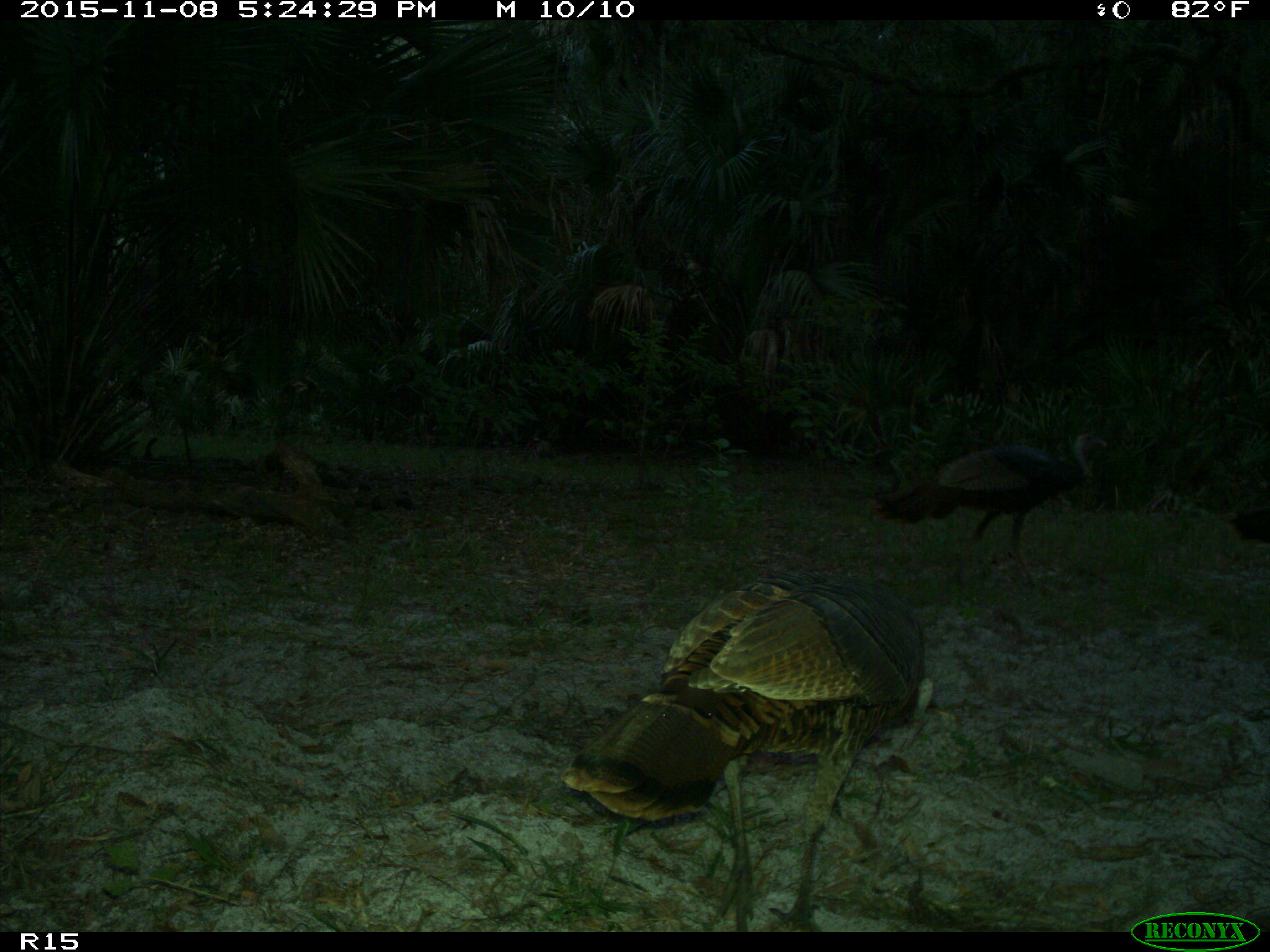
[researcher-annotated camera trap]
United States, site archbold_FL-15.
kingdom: Animalia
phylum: Chordata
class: Aves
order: Galliformes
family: Phasianidae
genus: Meleagris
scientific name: Meleagris gallopavo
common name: wild turkey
Meleagris gallopavo (wild turkey).